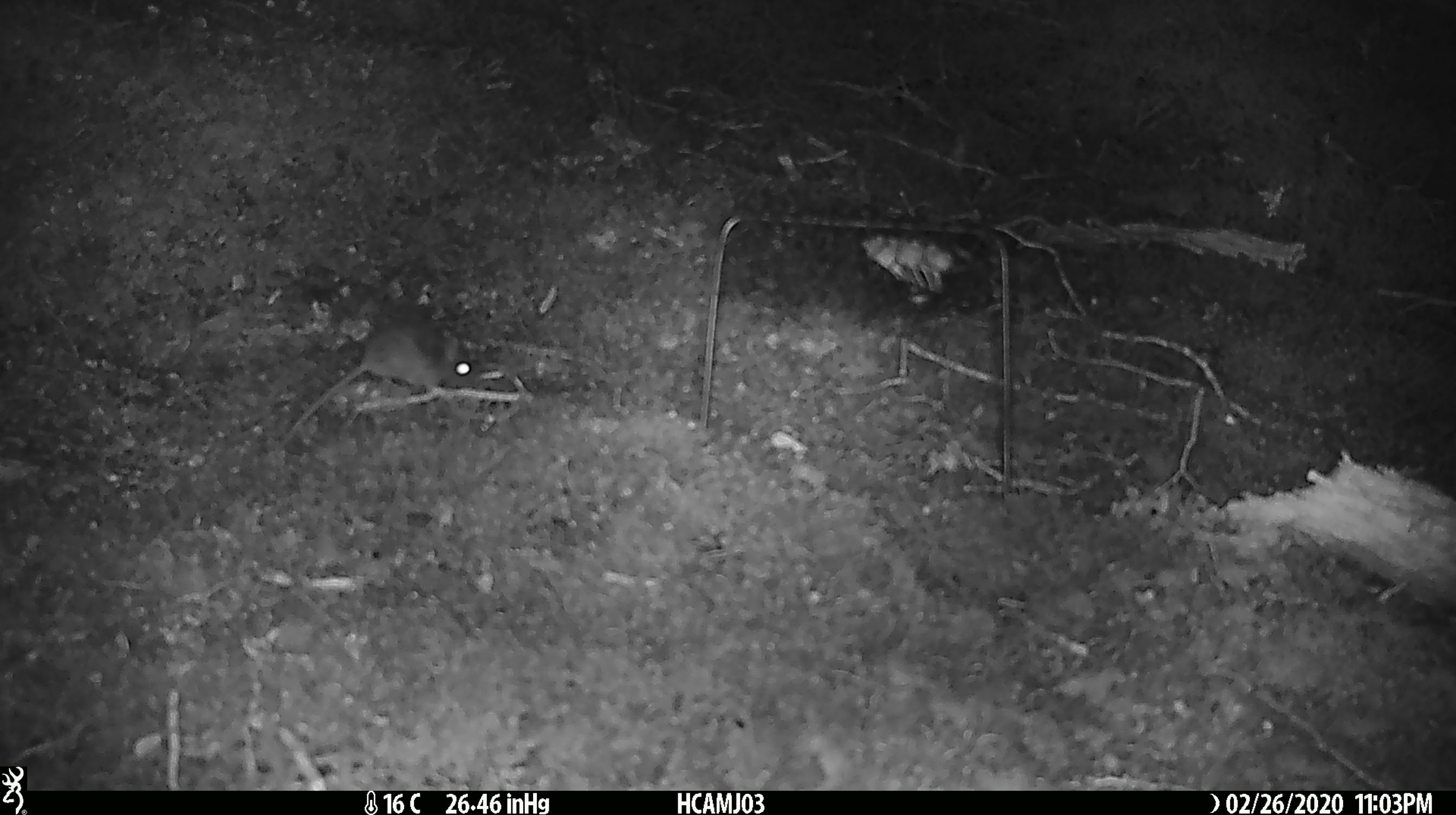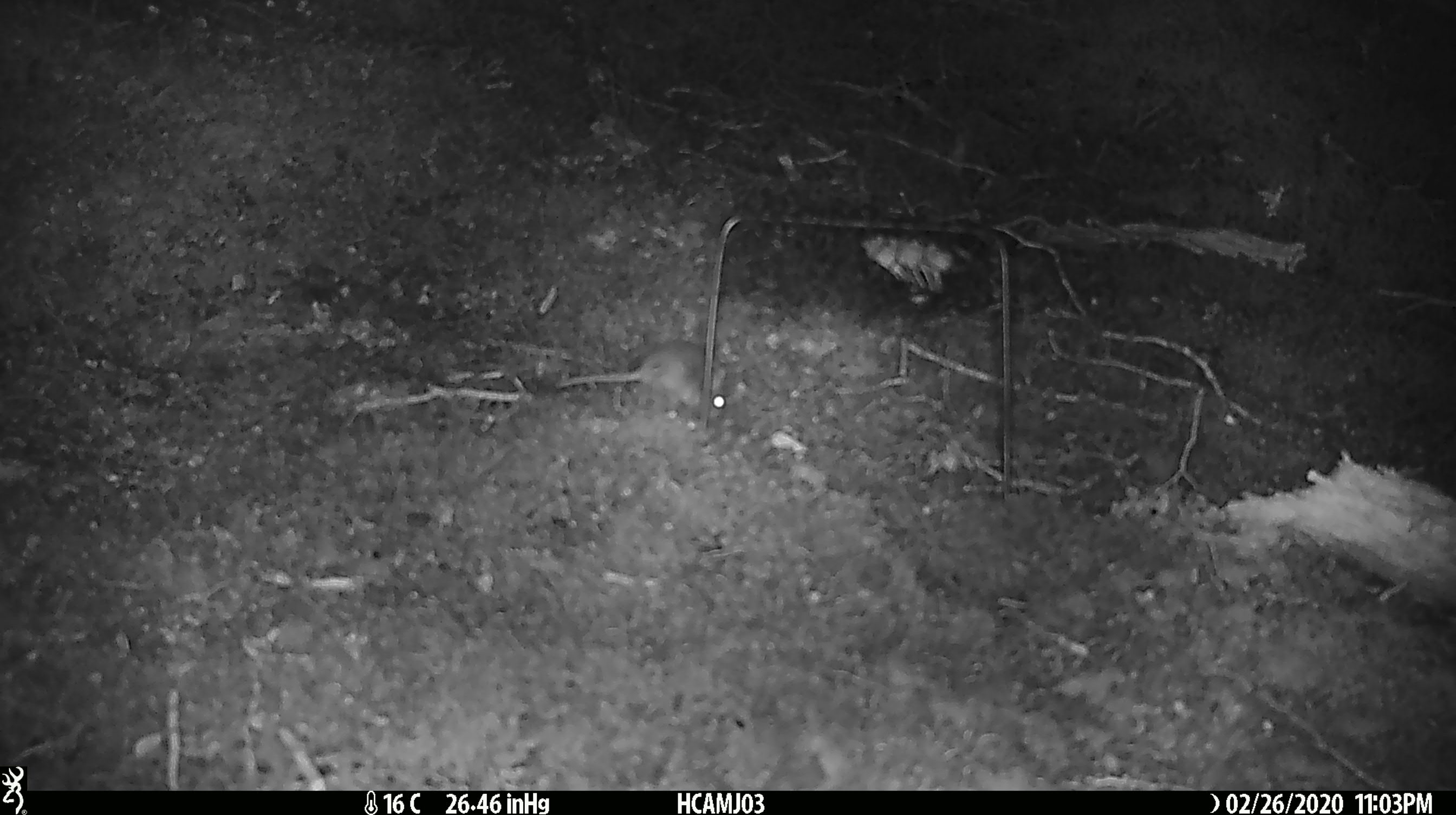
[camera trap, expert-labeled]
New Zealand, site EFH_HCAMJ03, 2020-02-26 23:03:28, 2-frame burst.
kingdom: Animalia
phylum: Chordata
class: Mammalia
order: Rodentia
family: Muridae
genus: Mus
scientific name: Mus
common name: mouse